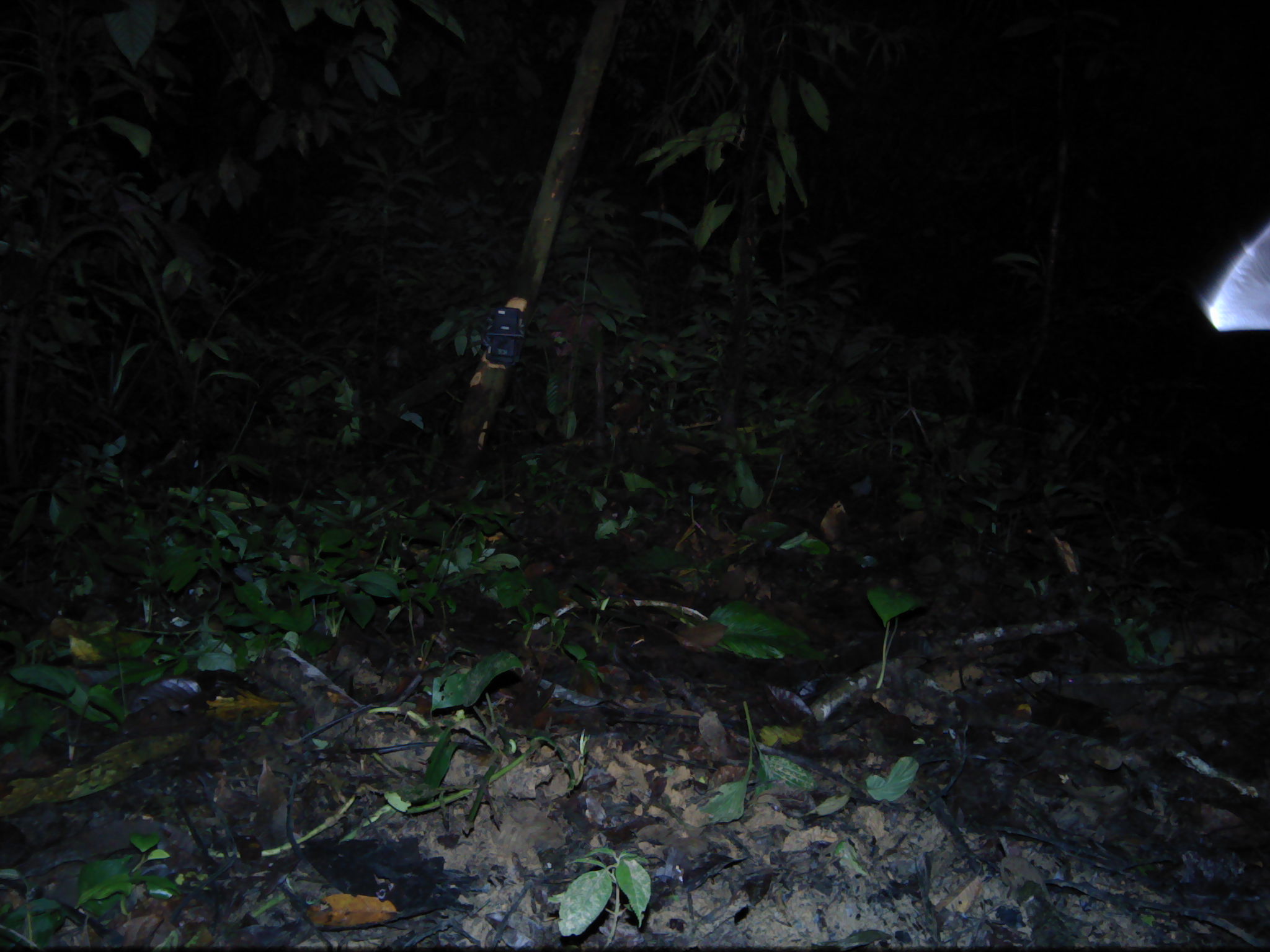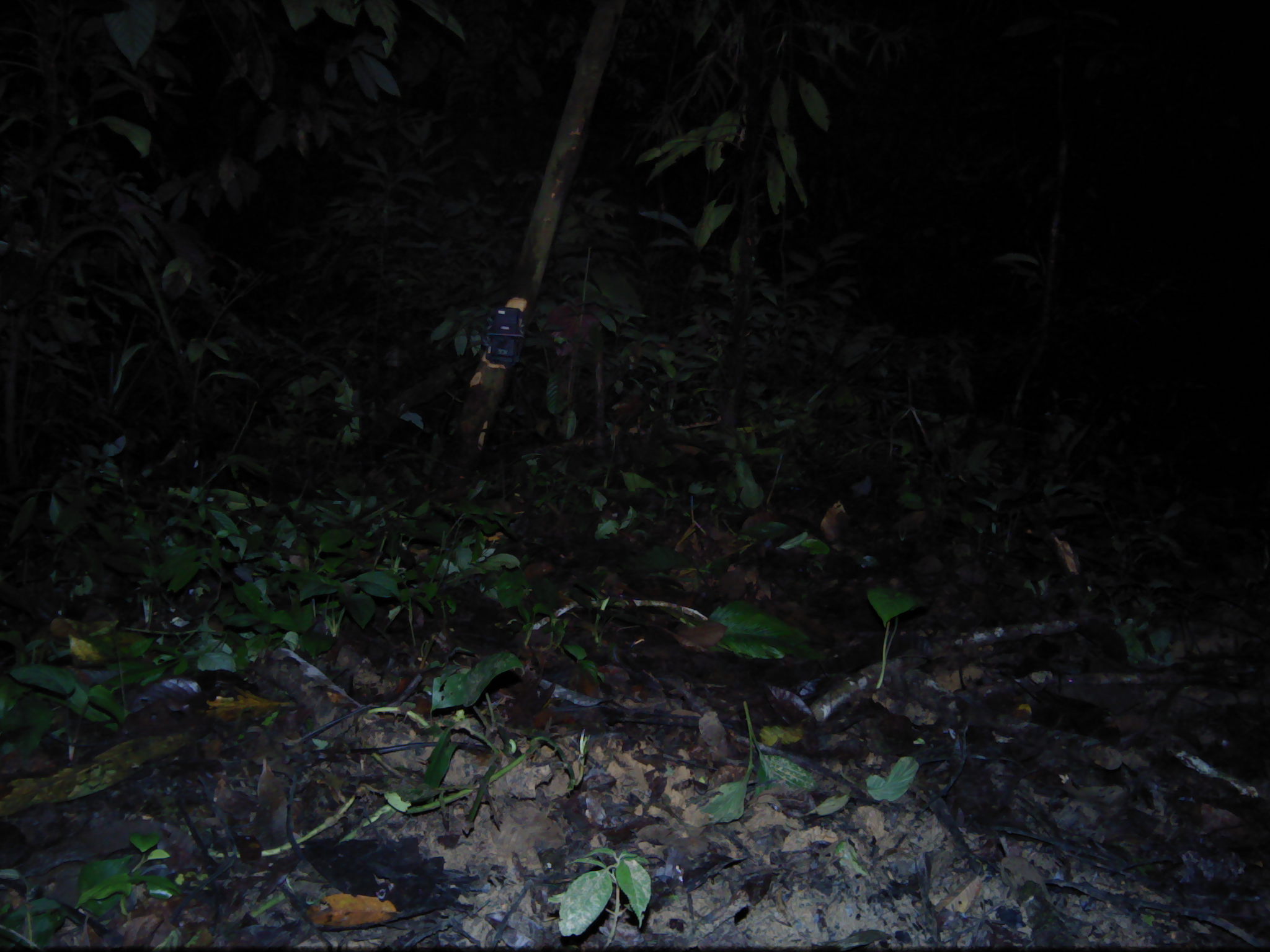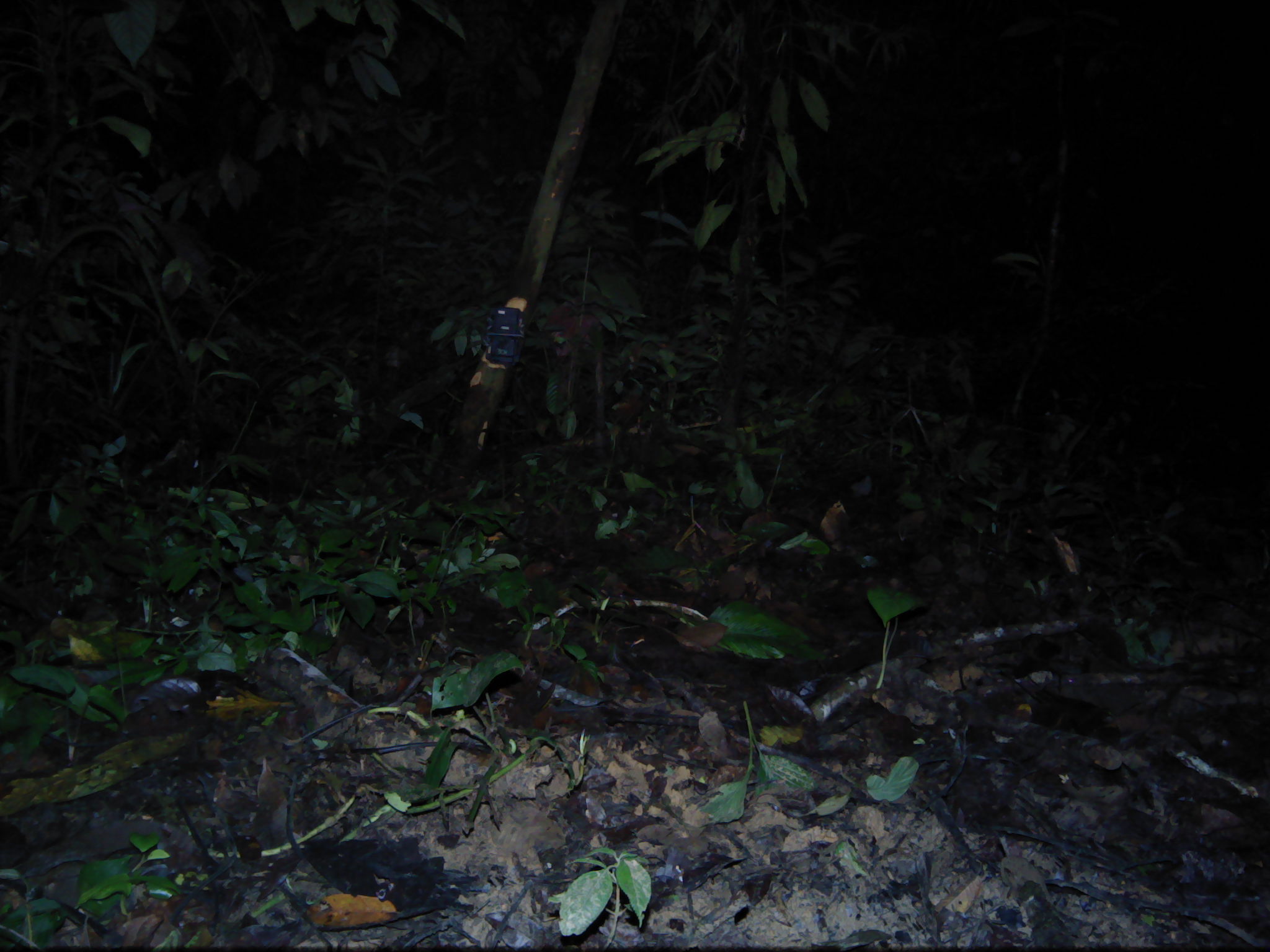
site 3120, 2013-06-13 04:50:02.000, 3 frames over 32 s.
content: unidentified animal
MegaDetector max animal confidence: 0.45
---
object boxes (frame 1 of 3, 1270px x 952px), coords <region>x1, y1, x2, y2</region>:
unidentifiable: <region>1200, 213, 1270, 337</region>